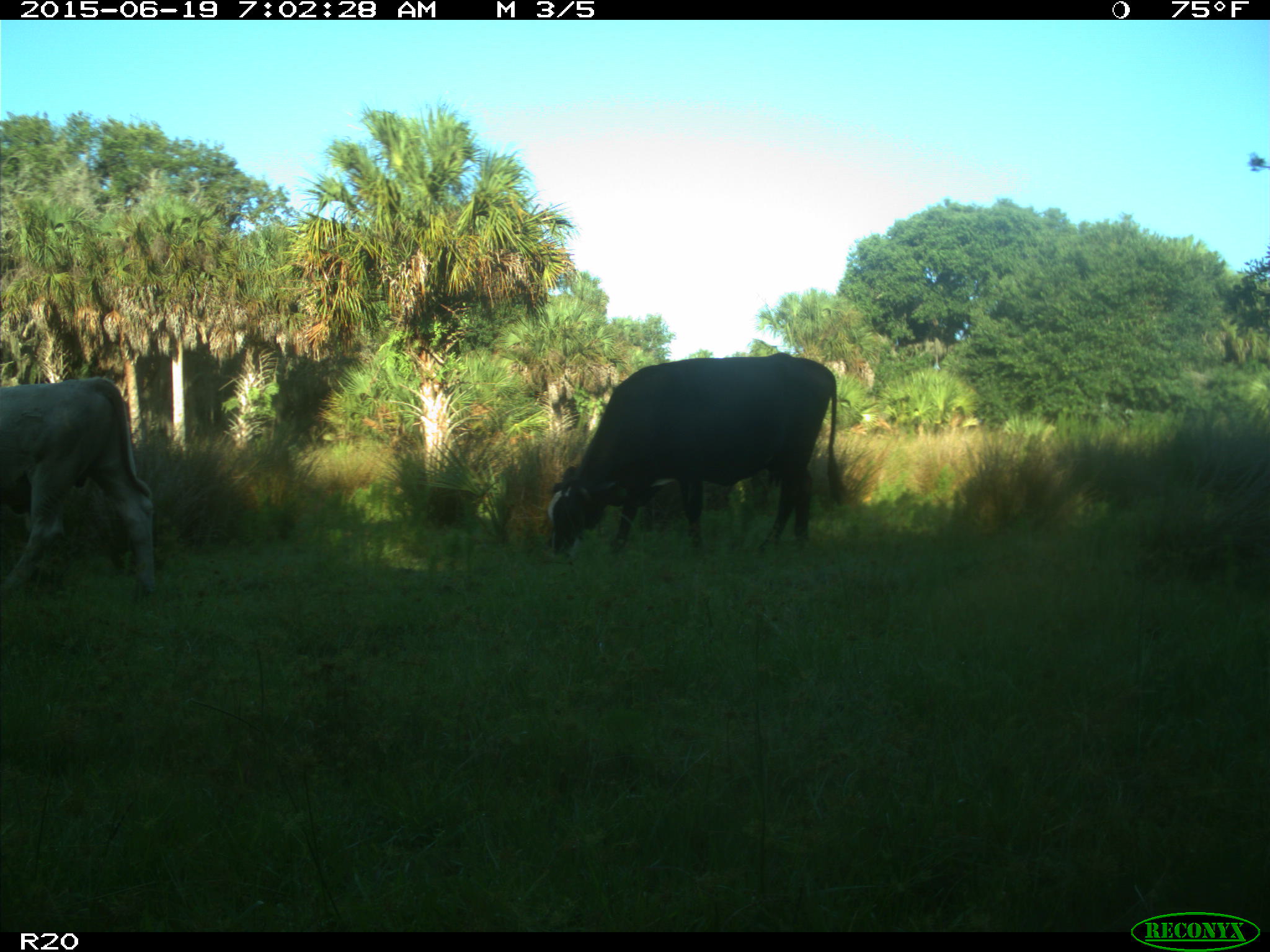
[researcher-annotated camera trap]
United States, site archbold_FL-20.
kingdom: Animalia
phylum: Chordata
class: Mammalia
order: Artiodactyla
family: Bovidae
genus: Bos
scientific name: Bos taurus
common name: domestic cow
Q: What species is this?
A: Bos taurus (domestic cow).